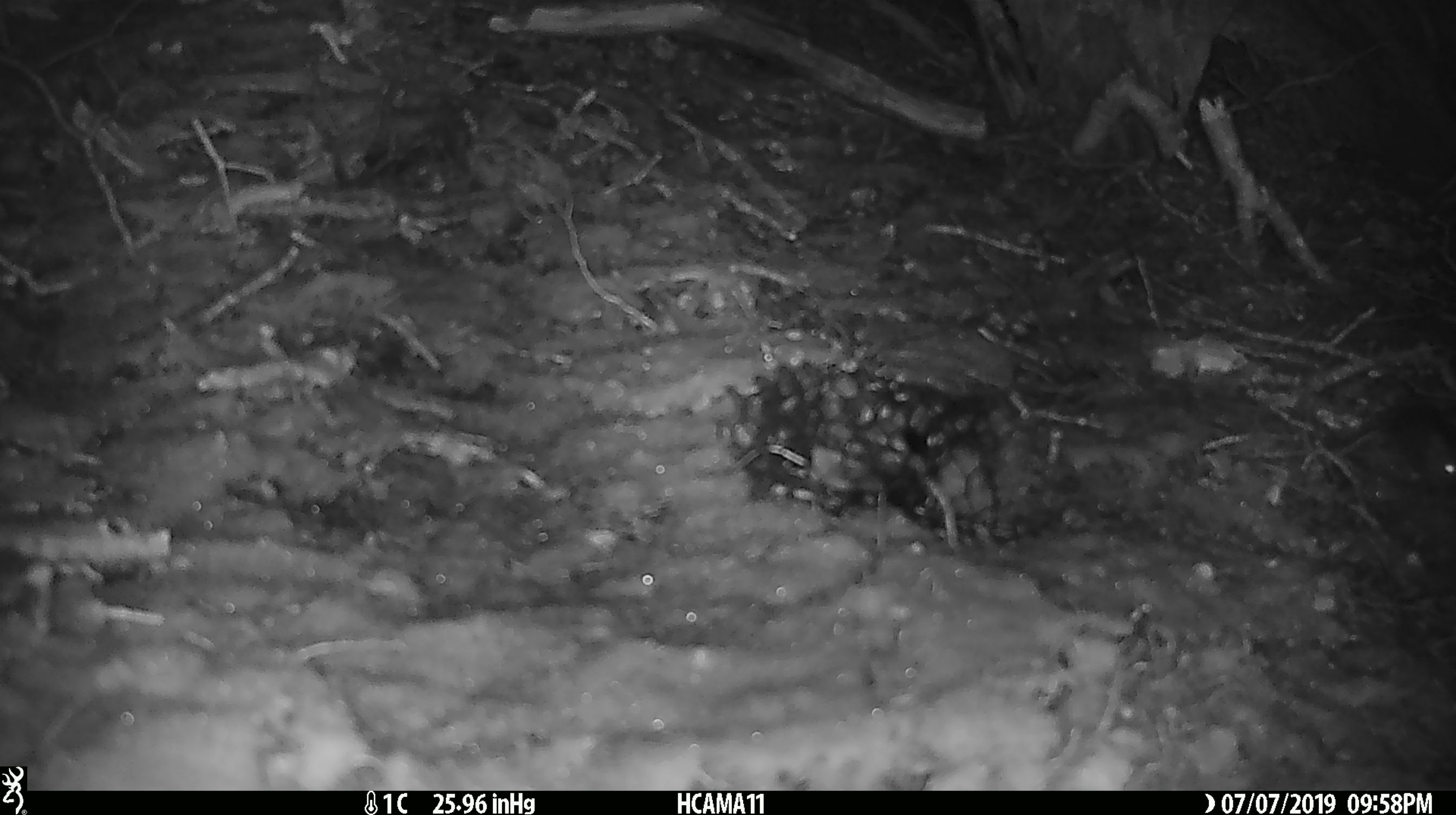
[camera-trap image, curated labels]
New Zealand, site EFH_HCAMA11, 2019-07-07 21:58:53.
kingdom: Animalia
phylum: Chordata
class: Mammalia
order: Rodentia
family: Muridae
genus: Mus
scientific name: Mus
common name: mouse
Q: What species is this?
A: Mouse (Mus).